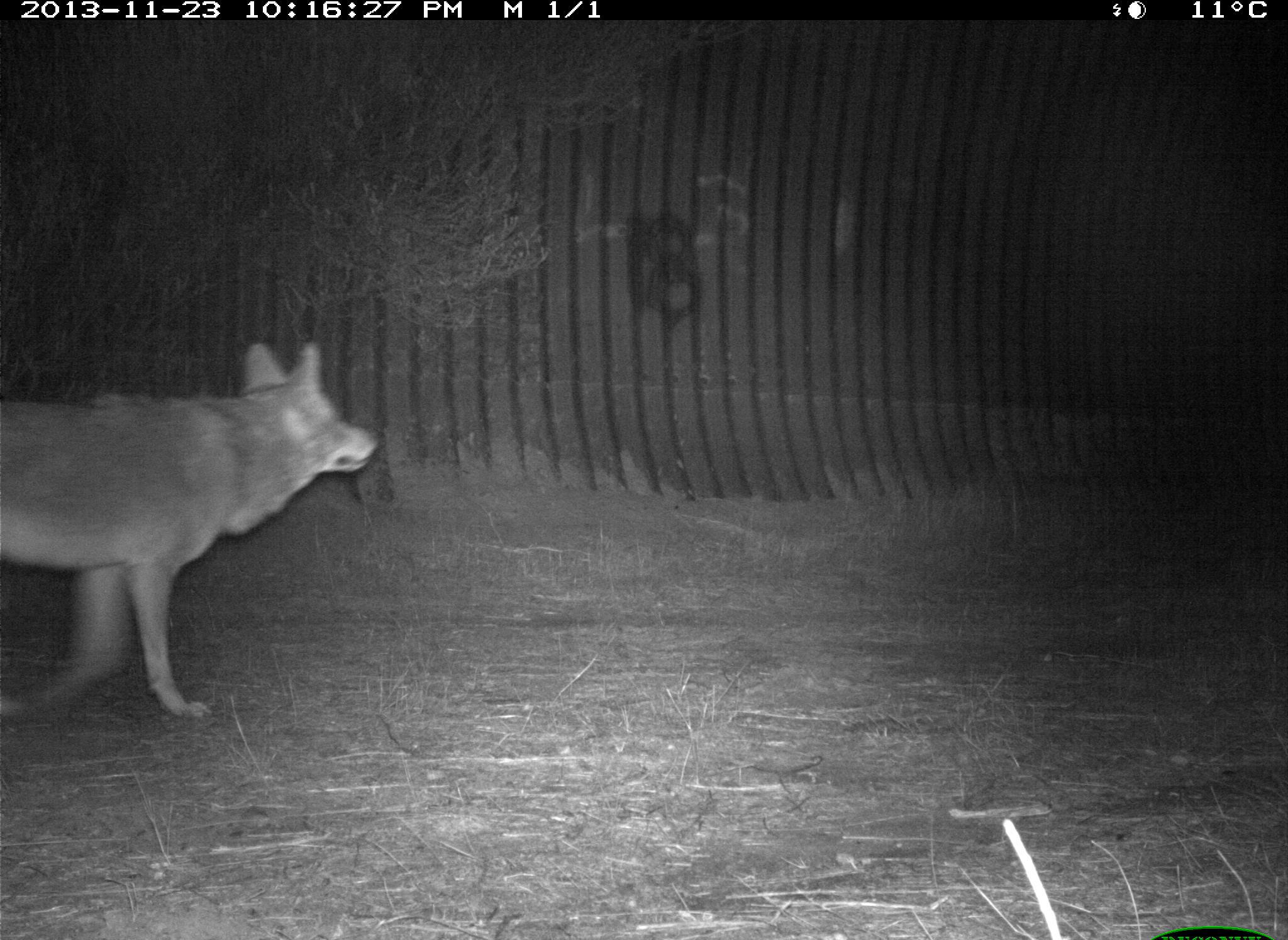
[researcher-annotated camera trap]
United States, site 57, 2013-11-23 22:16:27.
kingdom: Animalia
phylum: Chordata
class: Mammalia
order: Carnivora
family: Canidae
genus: Canis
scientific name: Canis latrans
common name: coyote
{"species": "coyote (Canis latrans)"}